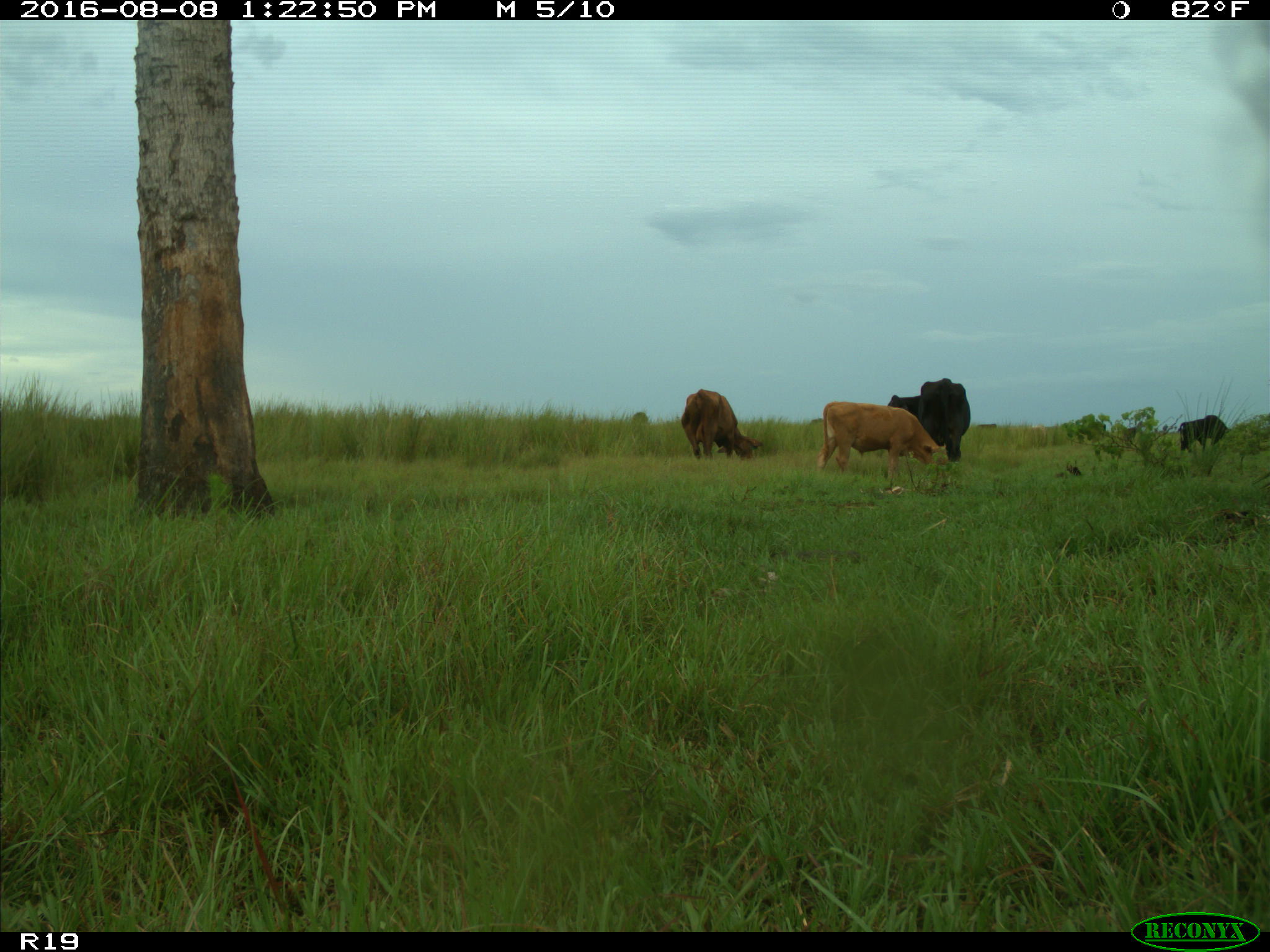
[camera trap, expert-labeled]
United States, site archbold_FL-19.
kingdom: Animalia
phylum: Chordata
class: Mammalia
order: Artiodactyla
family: Bovidae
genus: Bos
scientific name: Bos taurus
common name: domestic cow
Bos taurus (domestic cow).